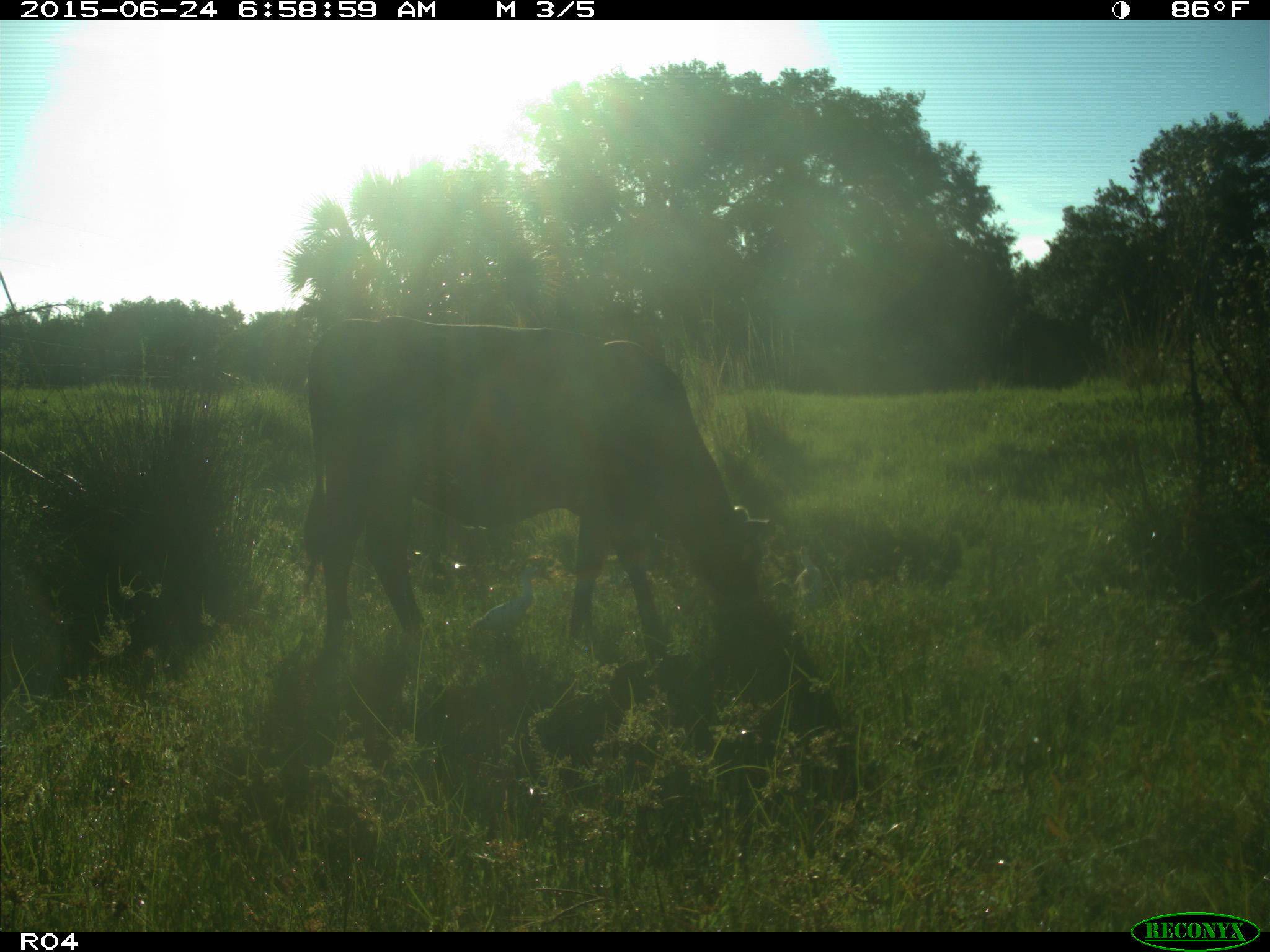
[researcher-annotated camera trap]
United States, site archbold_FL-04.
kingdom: Animalia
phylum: Chordata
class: Mammalia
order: Artiodactyla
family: Bovidae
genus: Bos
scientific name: Bos taurus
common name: domestic cow